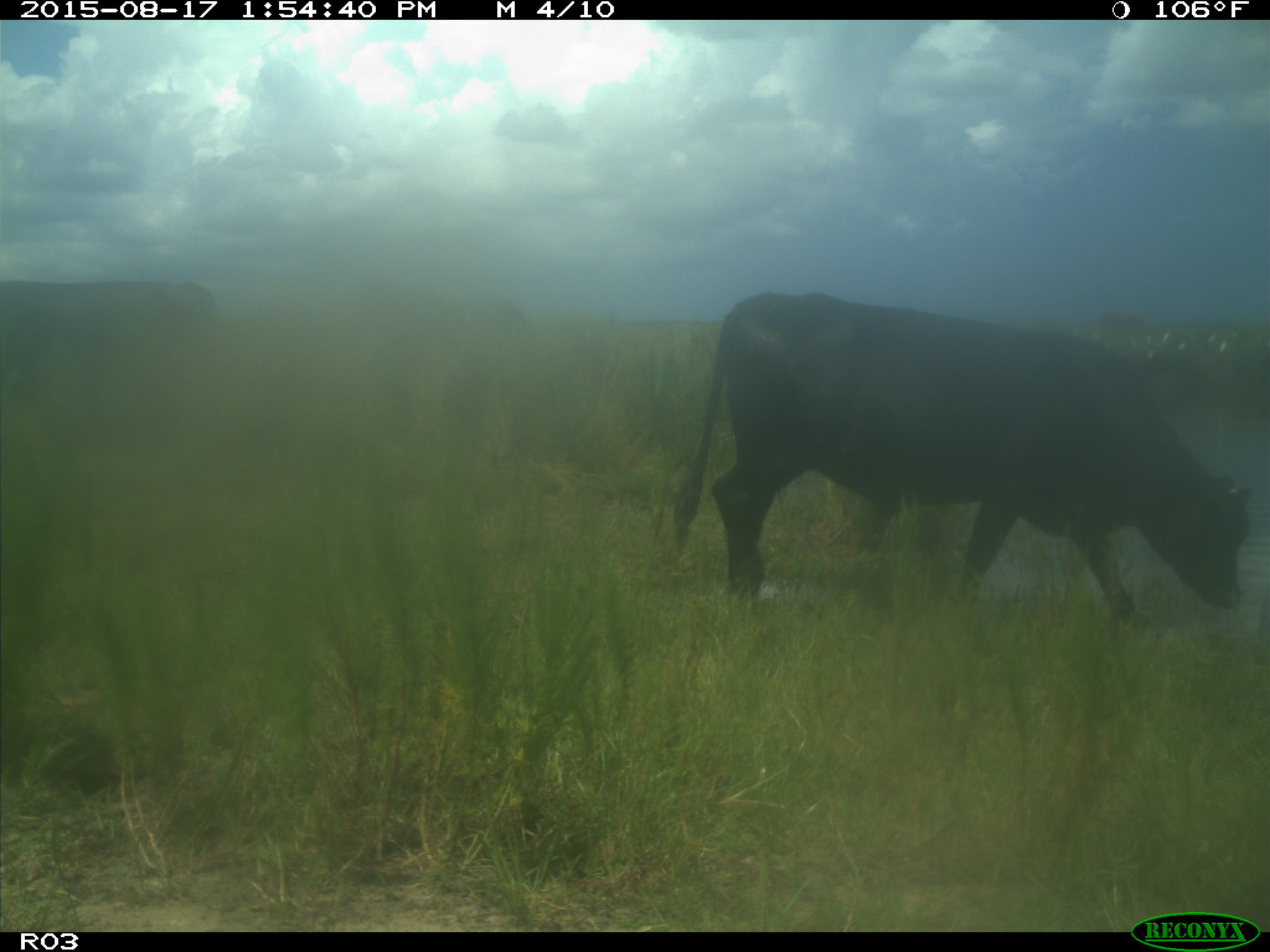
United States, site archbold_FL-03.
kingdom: Animalia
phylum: Chordata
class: Mammalia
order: Artiodactyla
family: Bovidae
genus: Bos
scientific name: Bos taurus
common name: domestic cow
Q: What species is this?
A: Bos taurus (domestic cow).